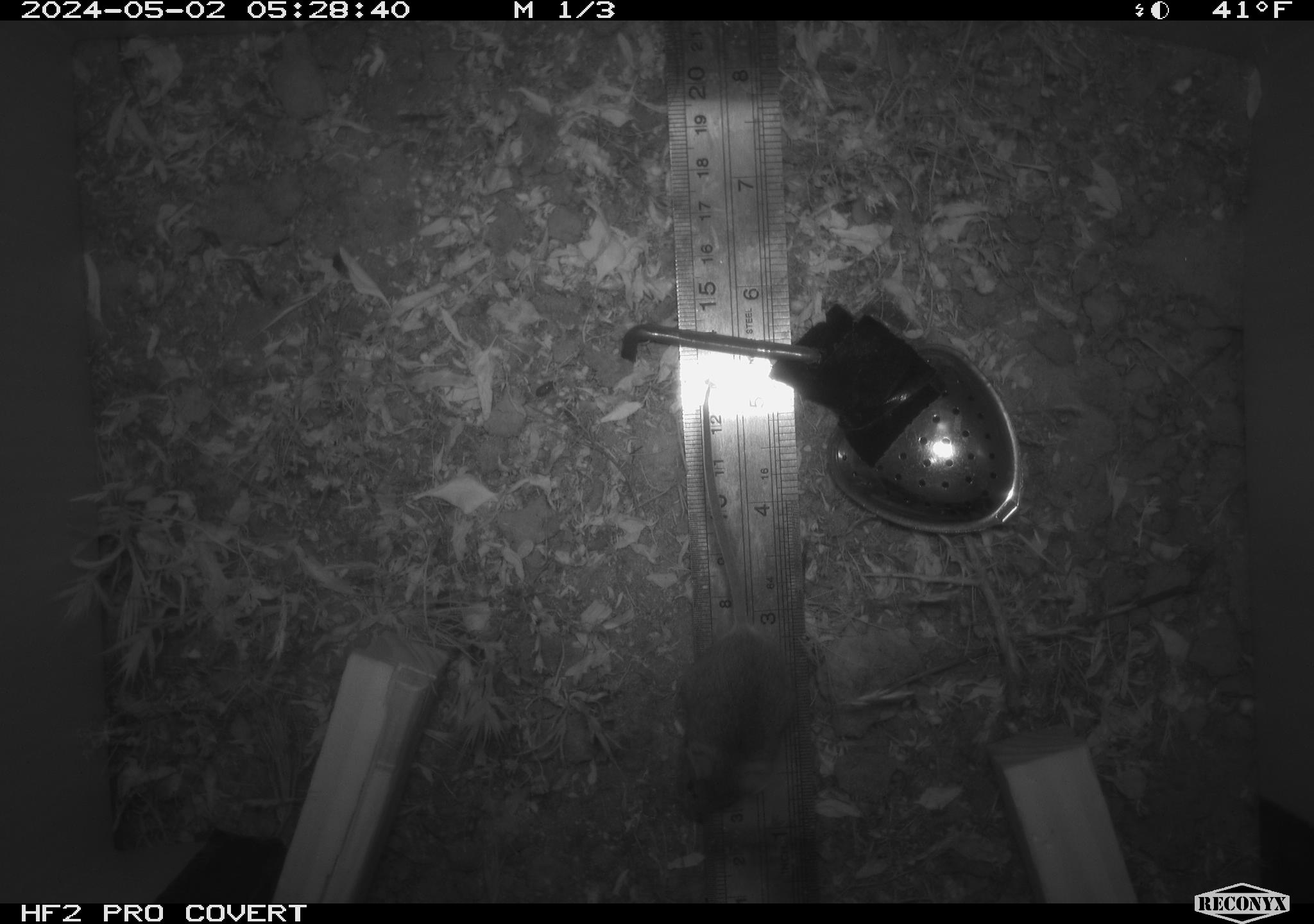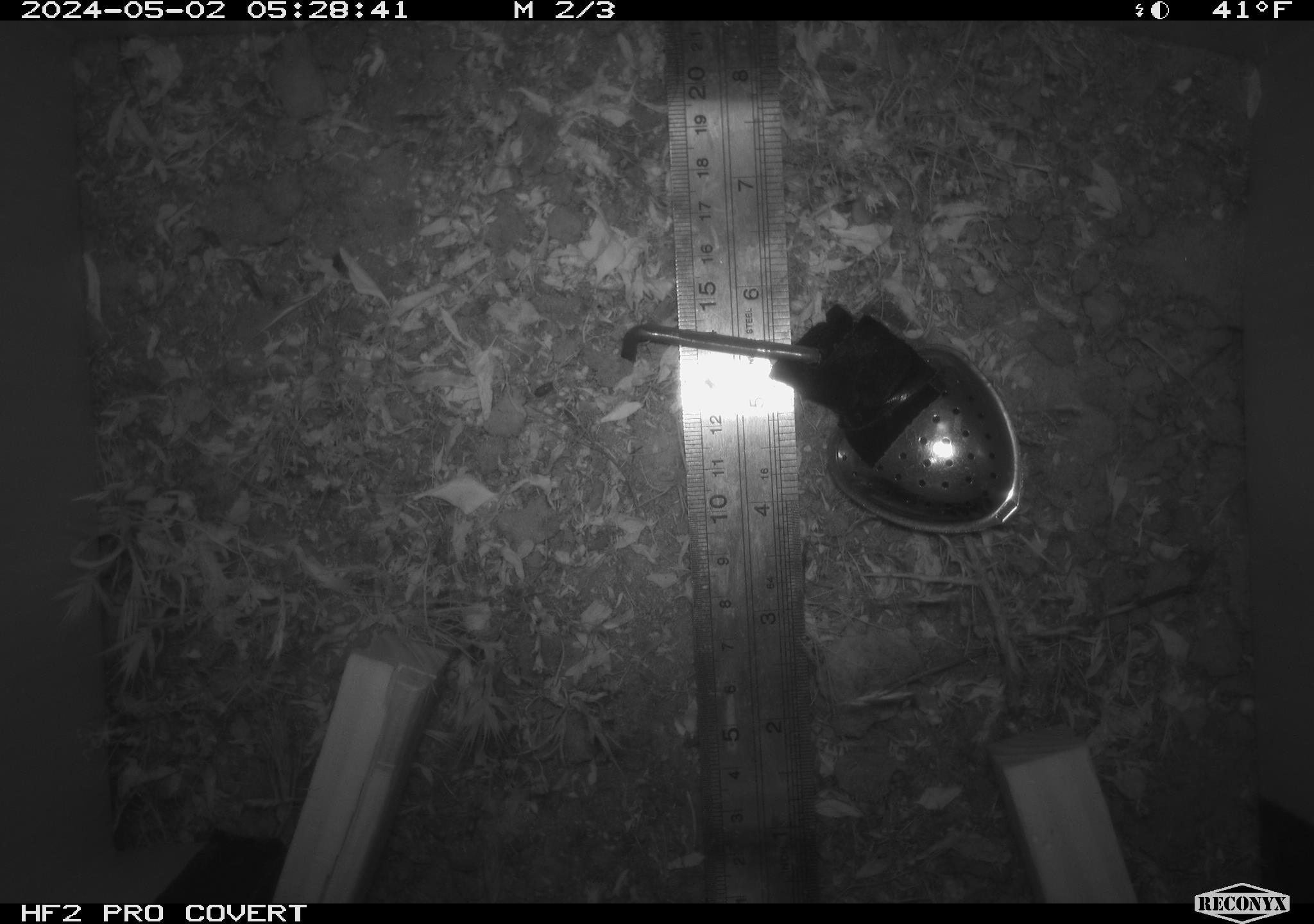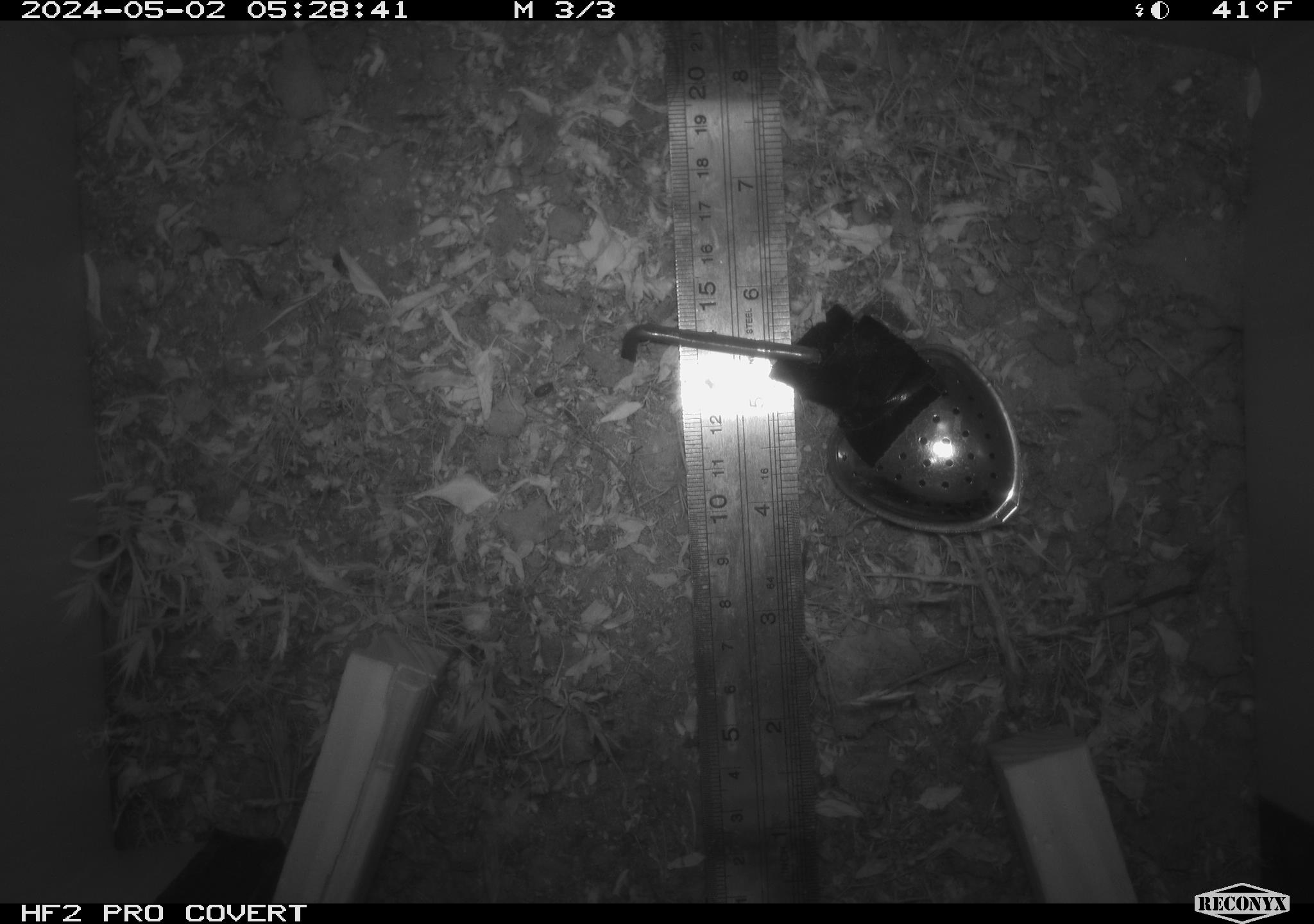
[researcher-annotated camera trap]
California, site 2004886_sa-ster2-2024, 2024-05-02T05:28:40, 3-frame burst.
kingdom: Animalia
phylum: Chordata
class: Mammalia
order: Rodentia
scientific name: Rodentia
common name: mouse species